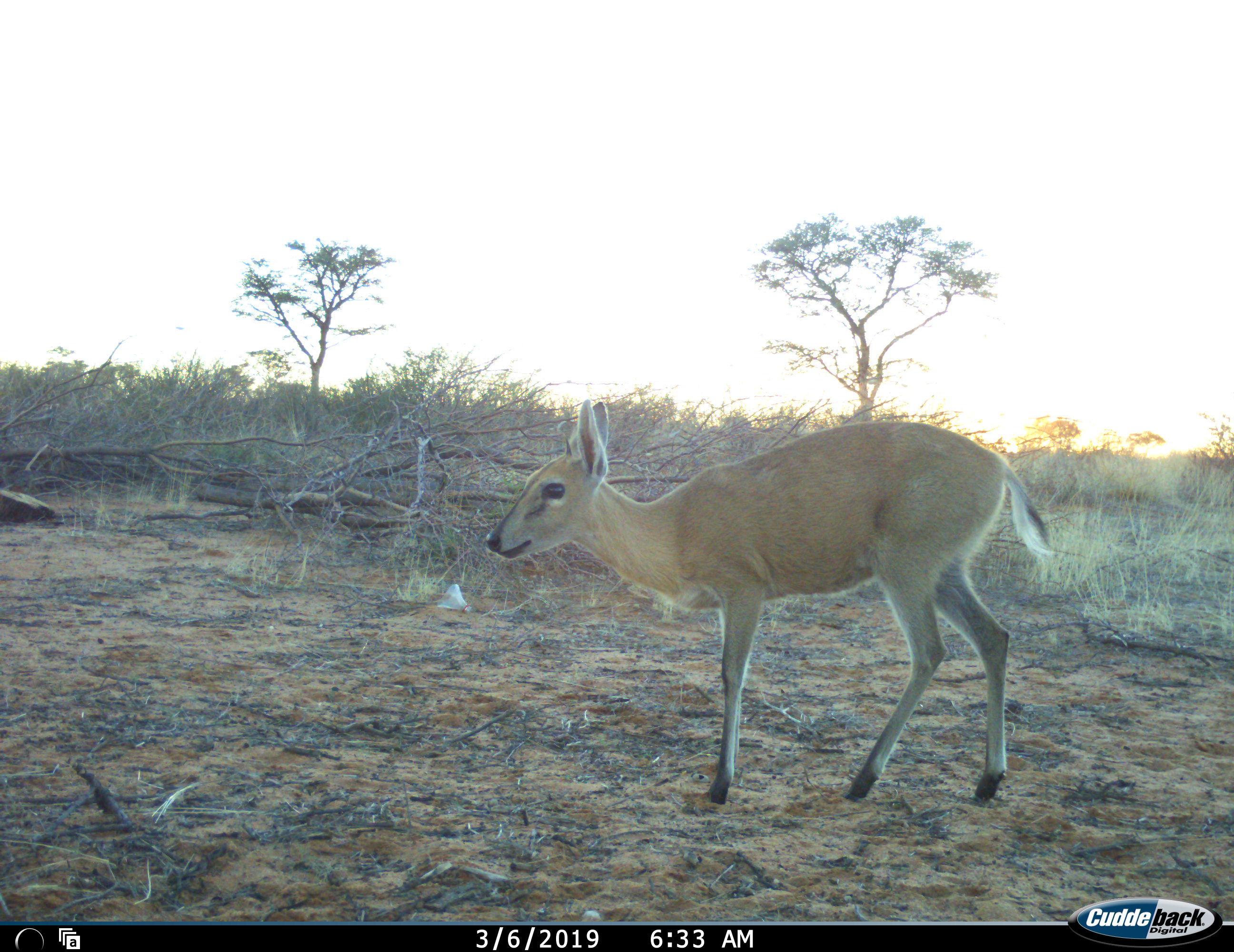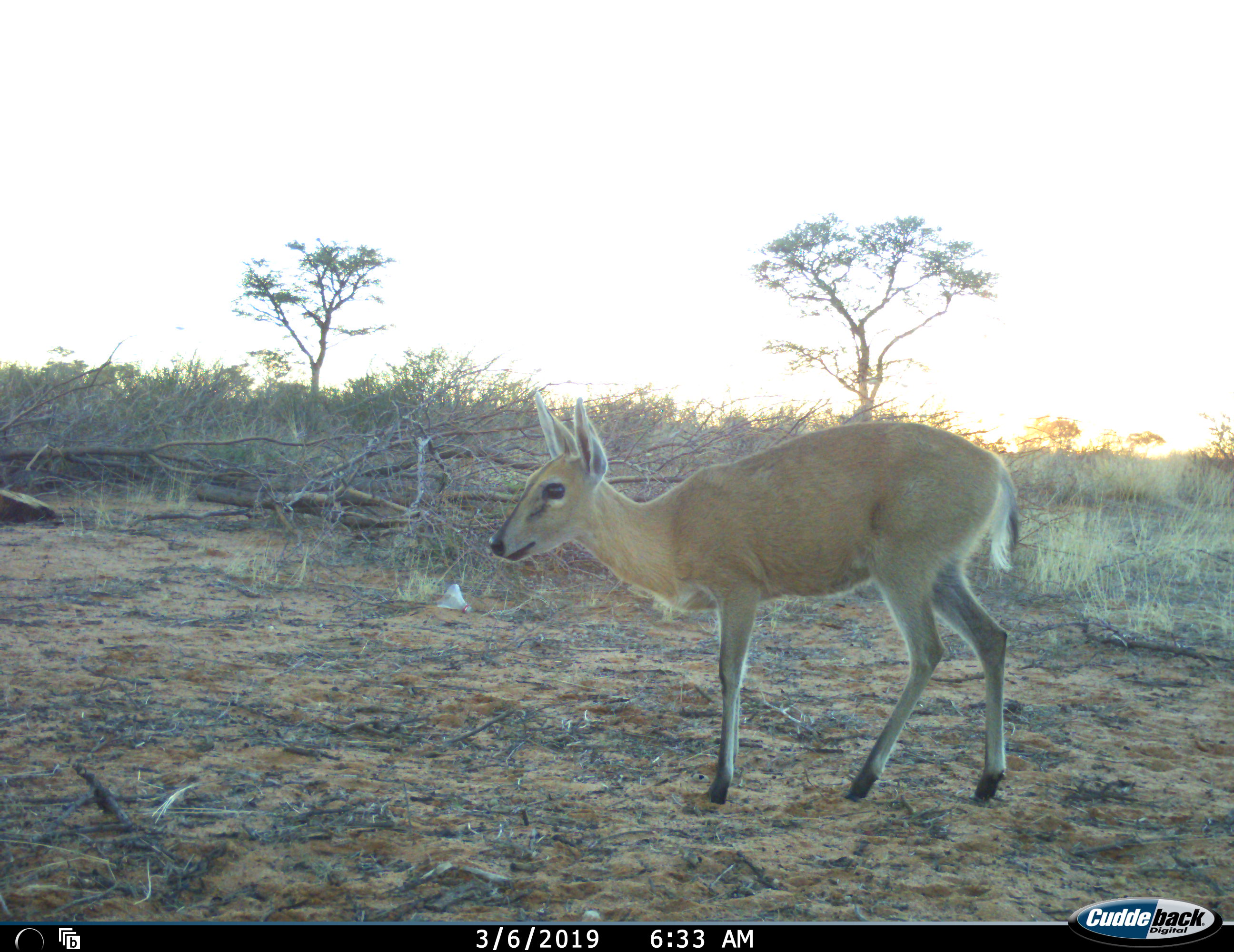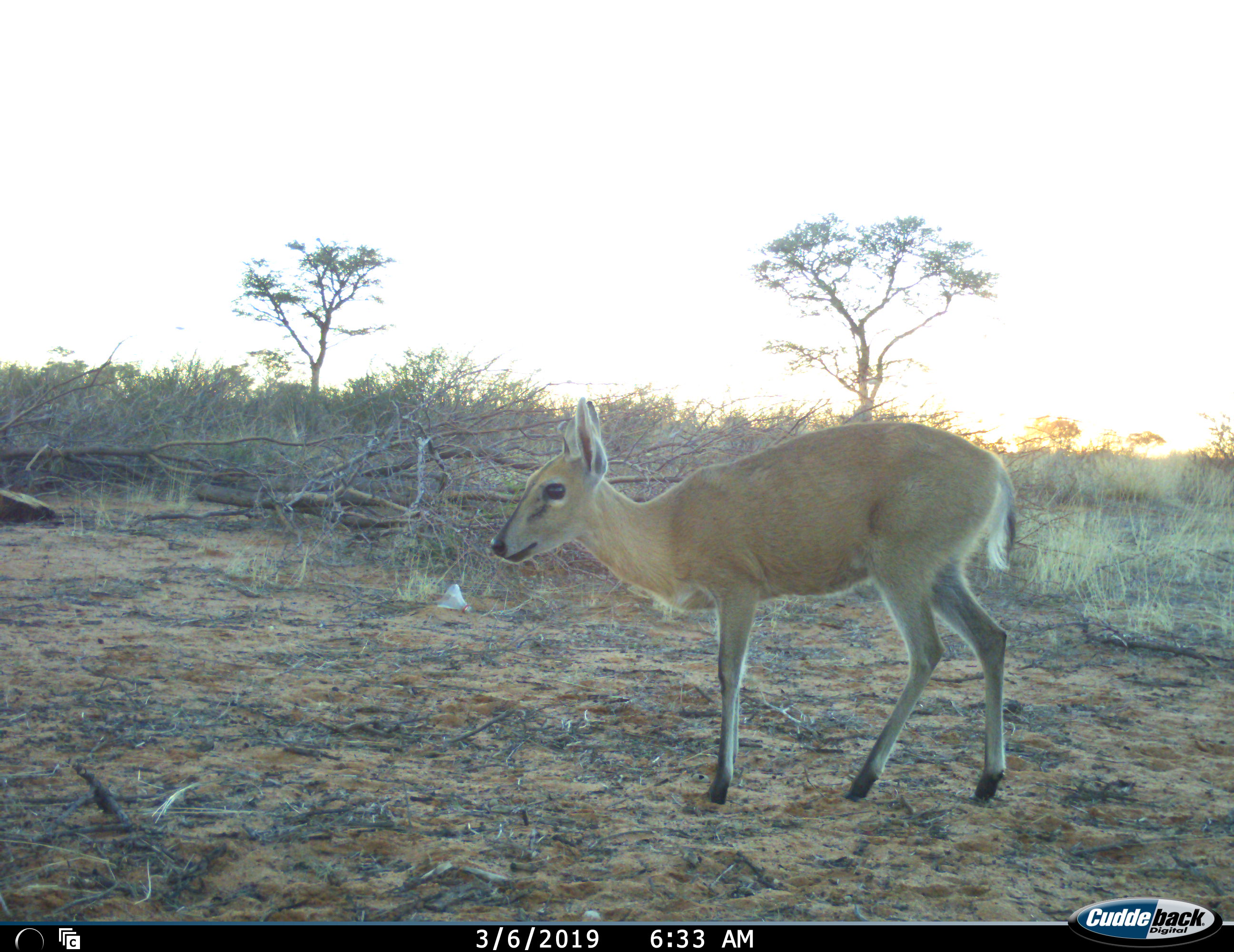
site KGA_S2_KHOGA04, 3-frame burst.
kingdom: Animalia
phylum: Chordata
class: Mammalia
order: Artiodactyla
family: Bovidae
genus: Sylvicapra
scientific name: Sylvicapra grimmia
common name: common duiker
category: duikercommongrey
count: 1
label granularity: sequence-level